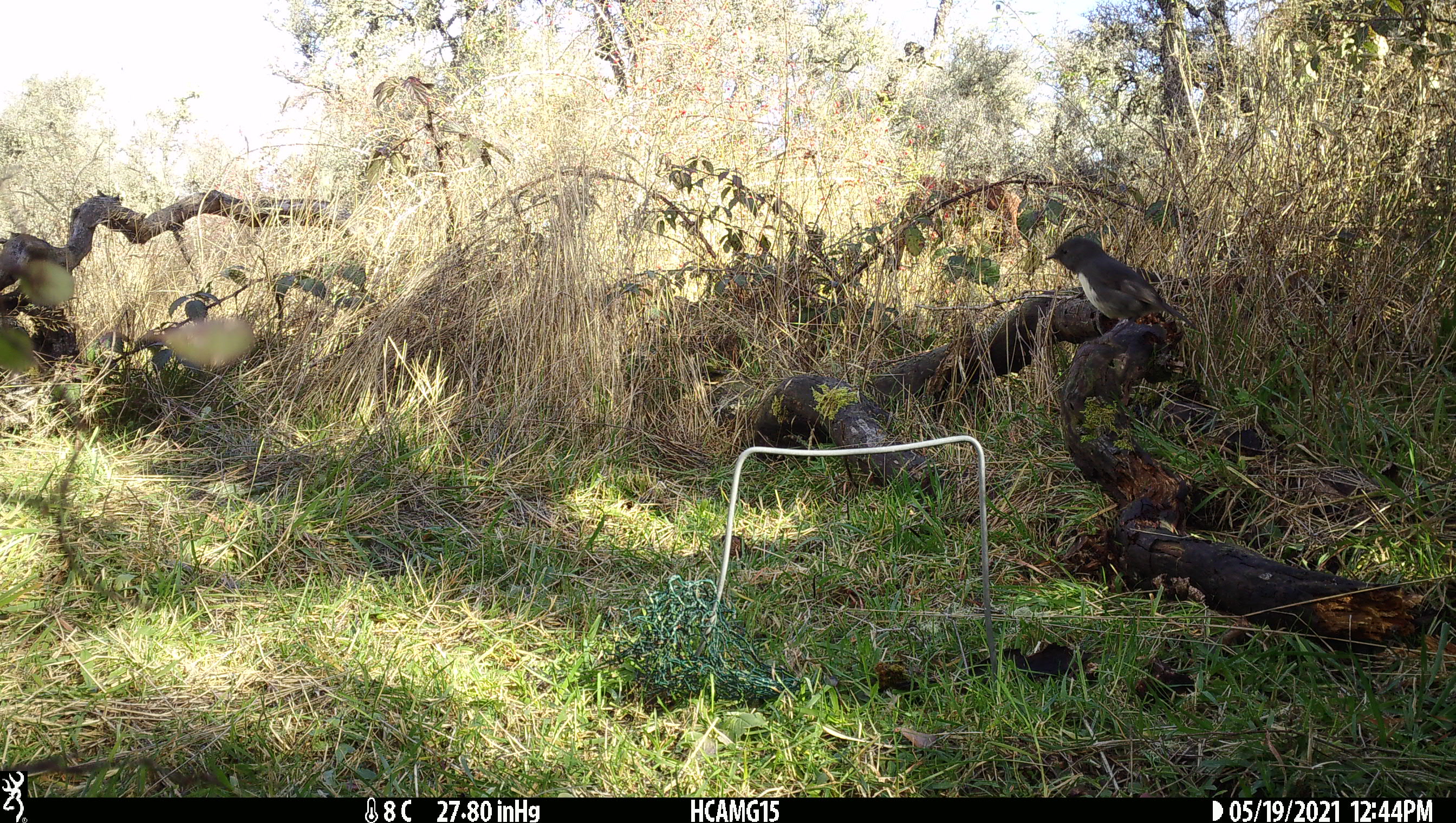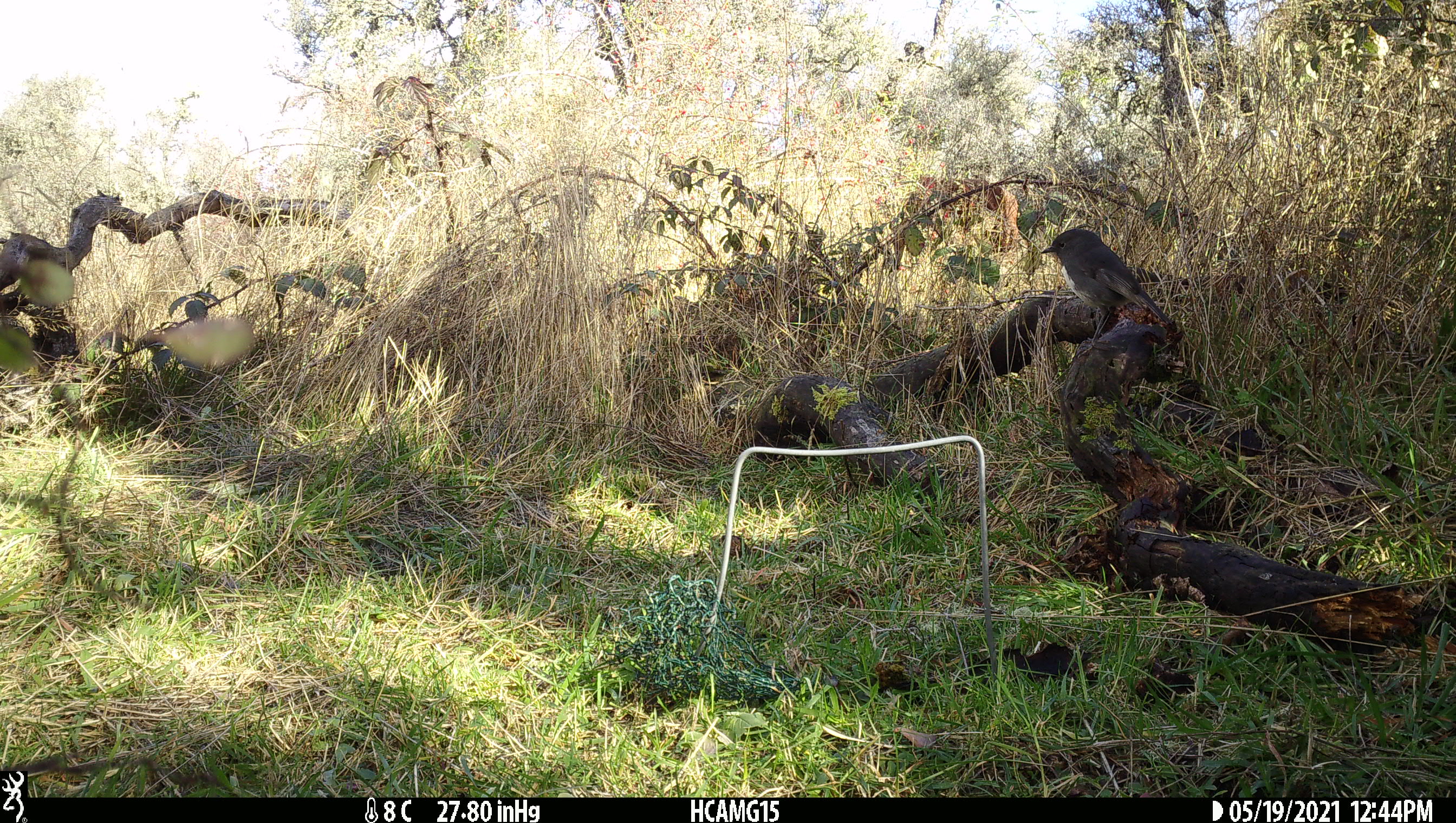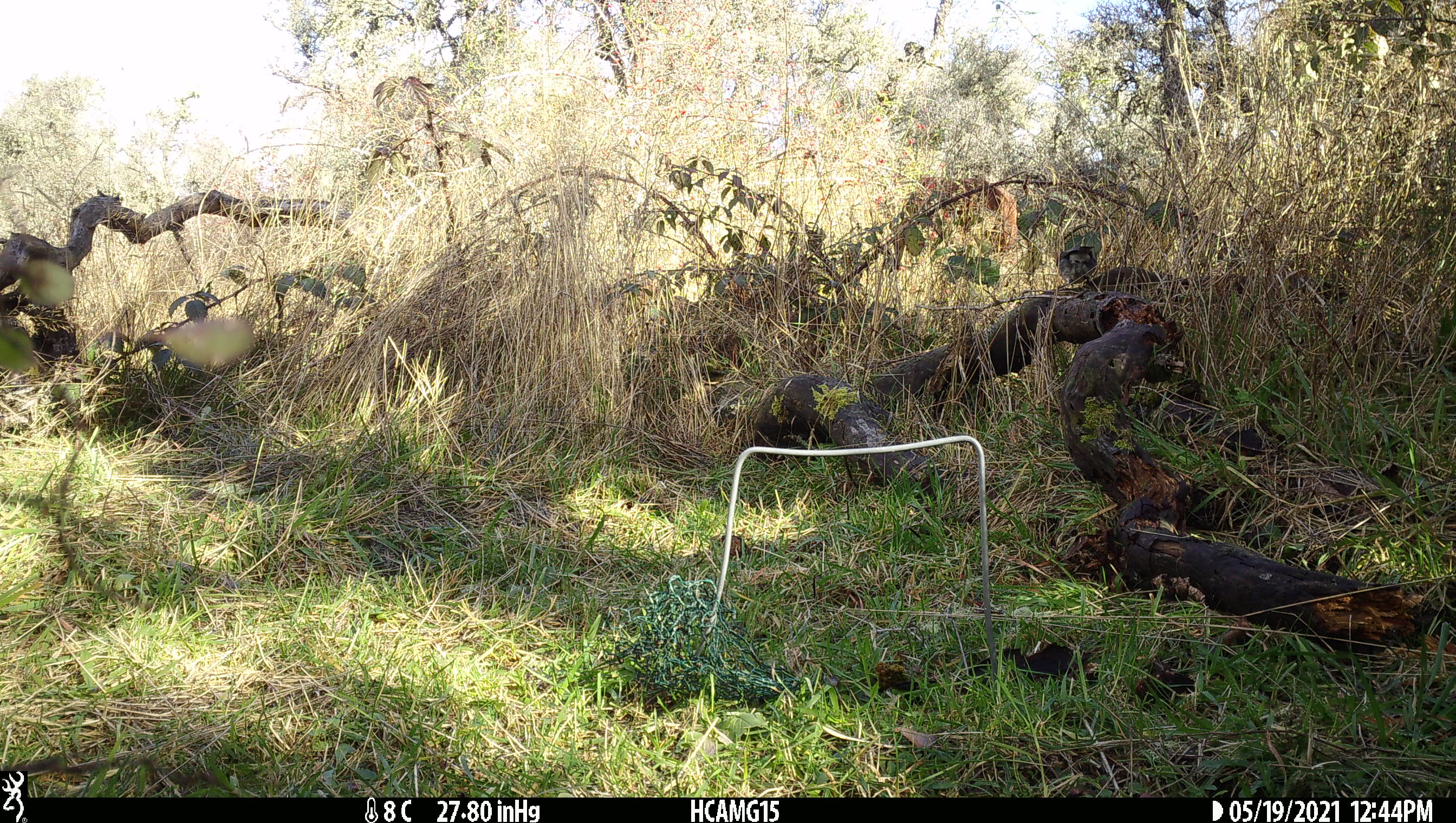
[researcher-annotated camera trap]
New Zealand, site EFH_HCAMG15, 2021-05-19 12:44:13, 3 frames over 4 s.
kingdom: Animalia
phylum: Chordata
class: Aves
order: Passeriformes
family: Petroicidae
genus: Petroica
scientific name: Petroica australis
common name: new zealand robin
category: robin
Robin (new zealand robin) (Petroica australis).